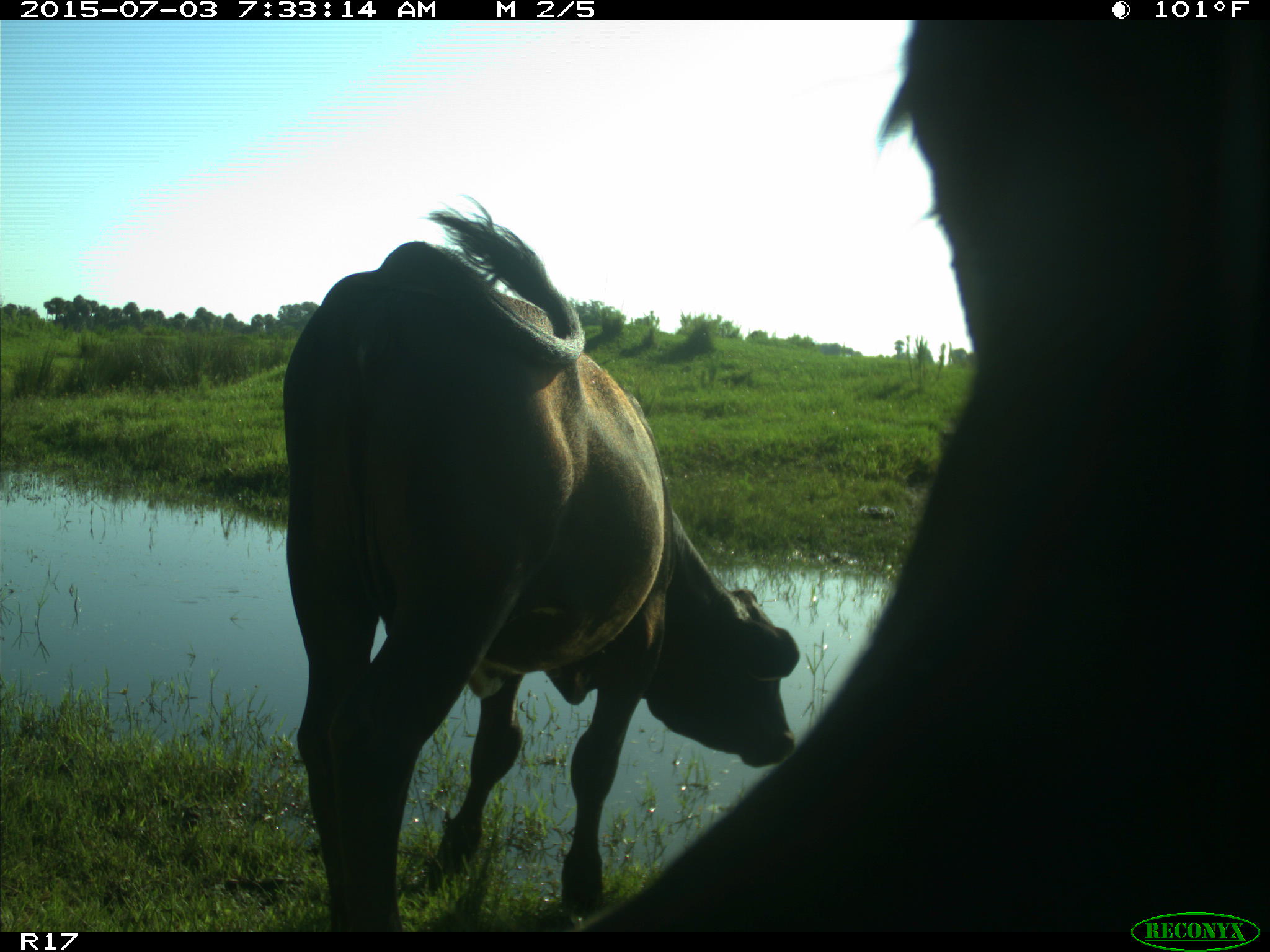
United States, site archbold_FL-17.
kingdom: Animalia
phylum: Chordata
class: Mammalia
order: Artiodactyla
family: Bovidae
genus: Bos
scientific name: Bos taurus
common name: domestic cow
Bos taurus (domestic cow).